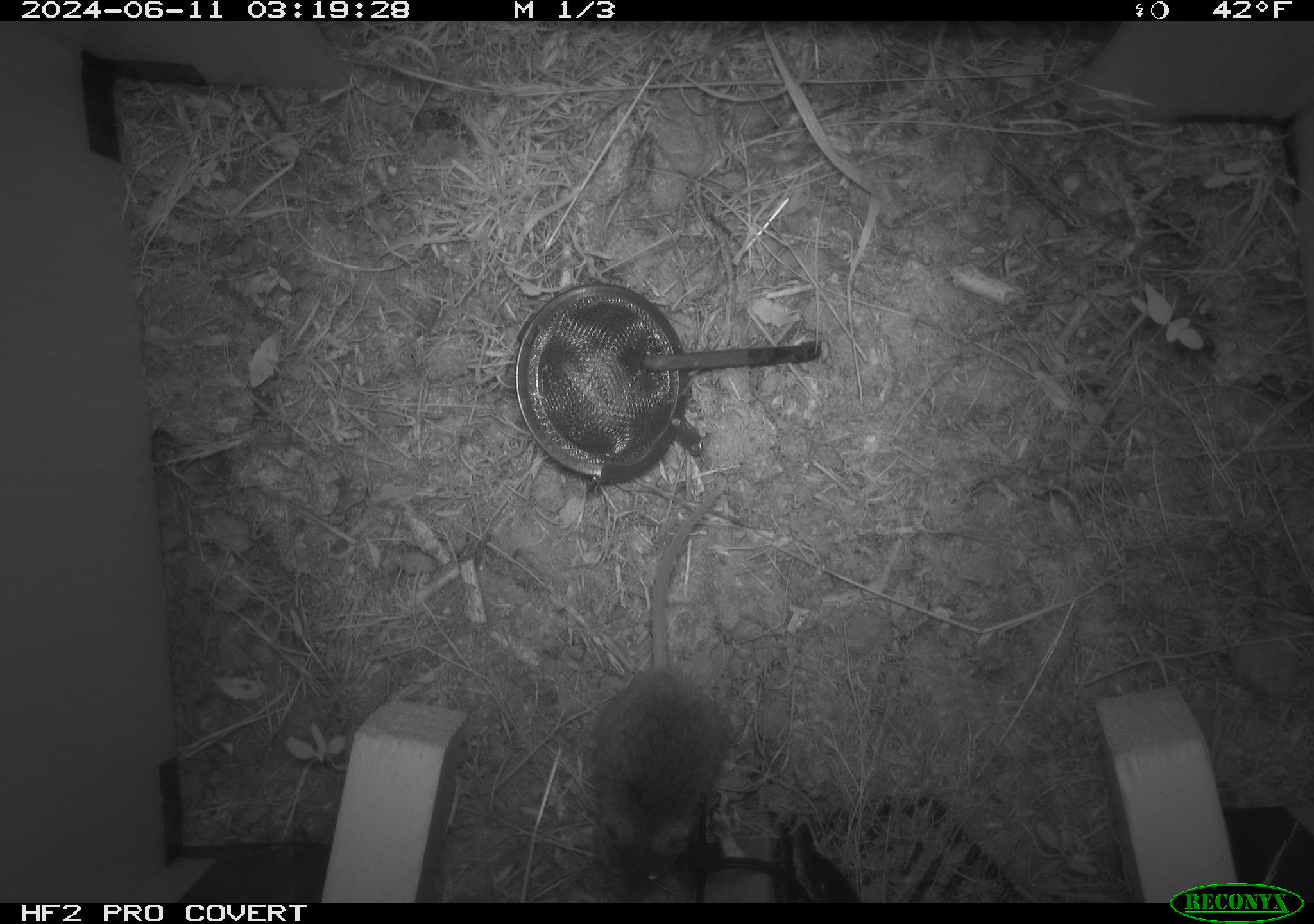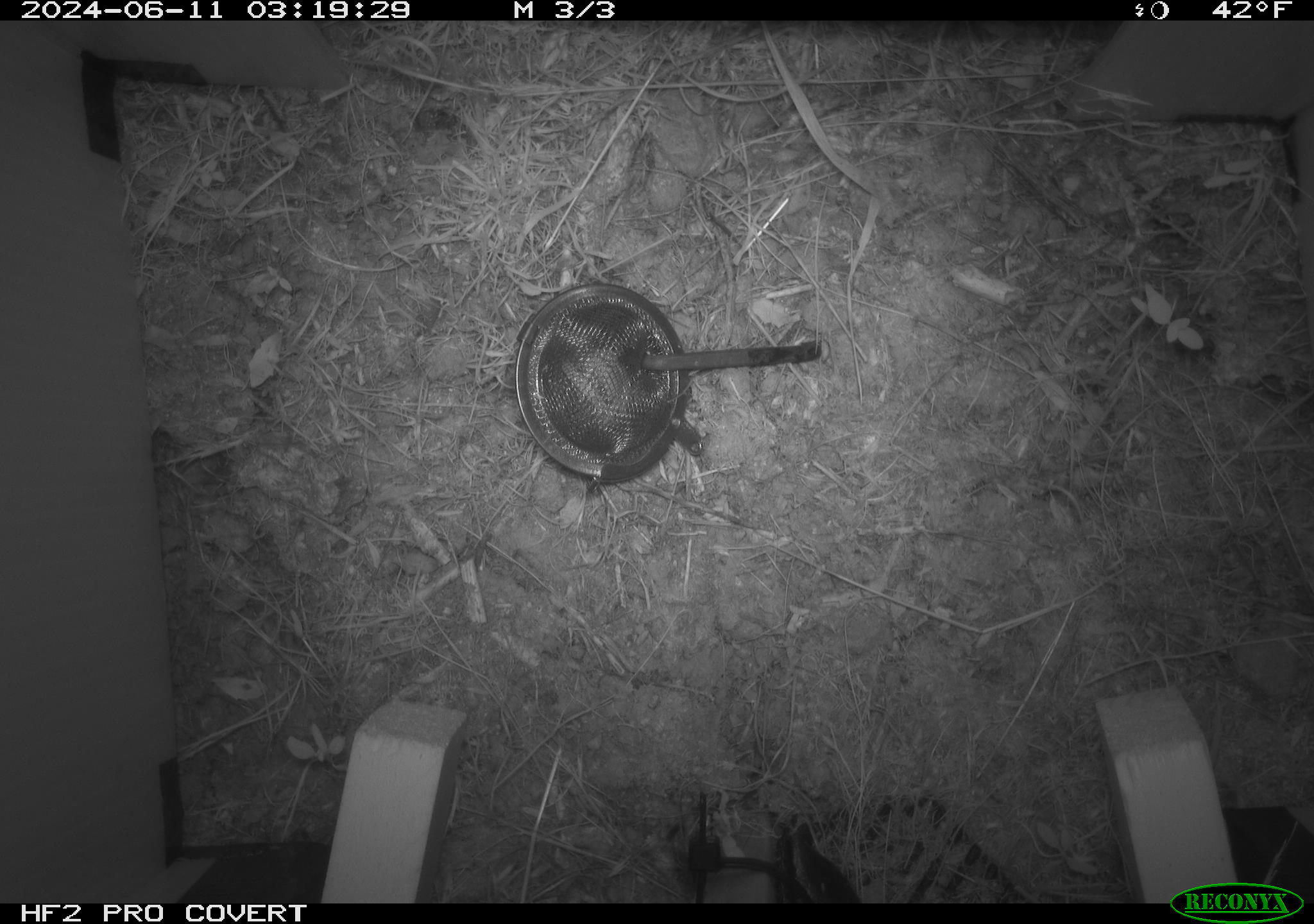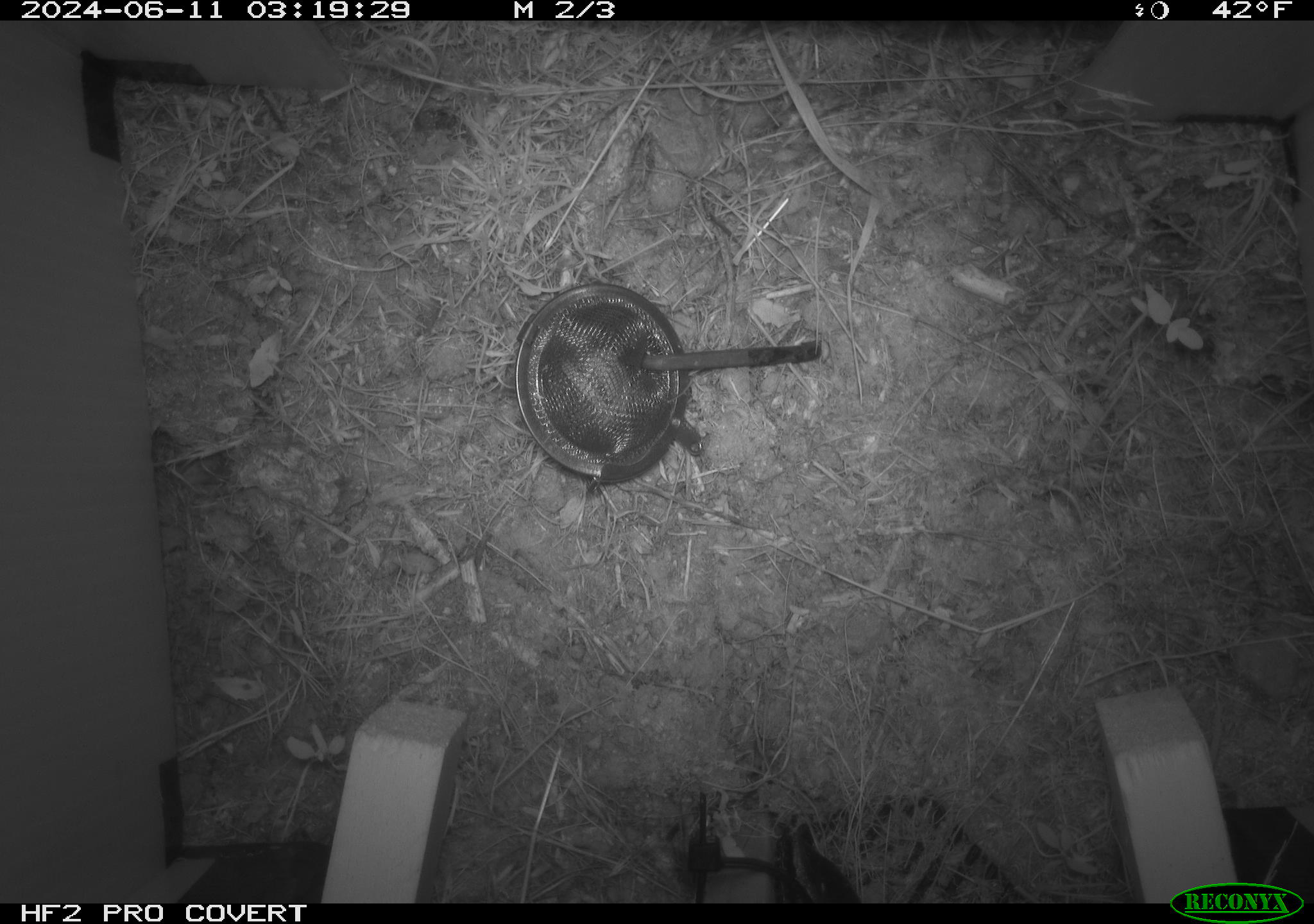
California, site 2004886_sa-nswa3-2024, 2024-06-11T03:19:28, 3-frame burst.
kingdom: Animalia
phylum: Chordata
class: Mammalia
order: Rodentia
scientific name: Rodentia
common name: rodent